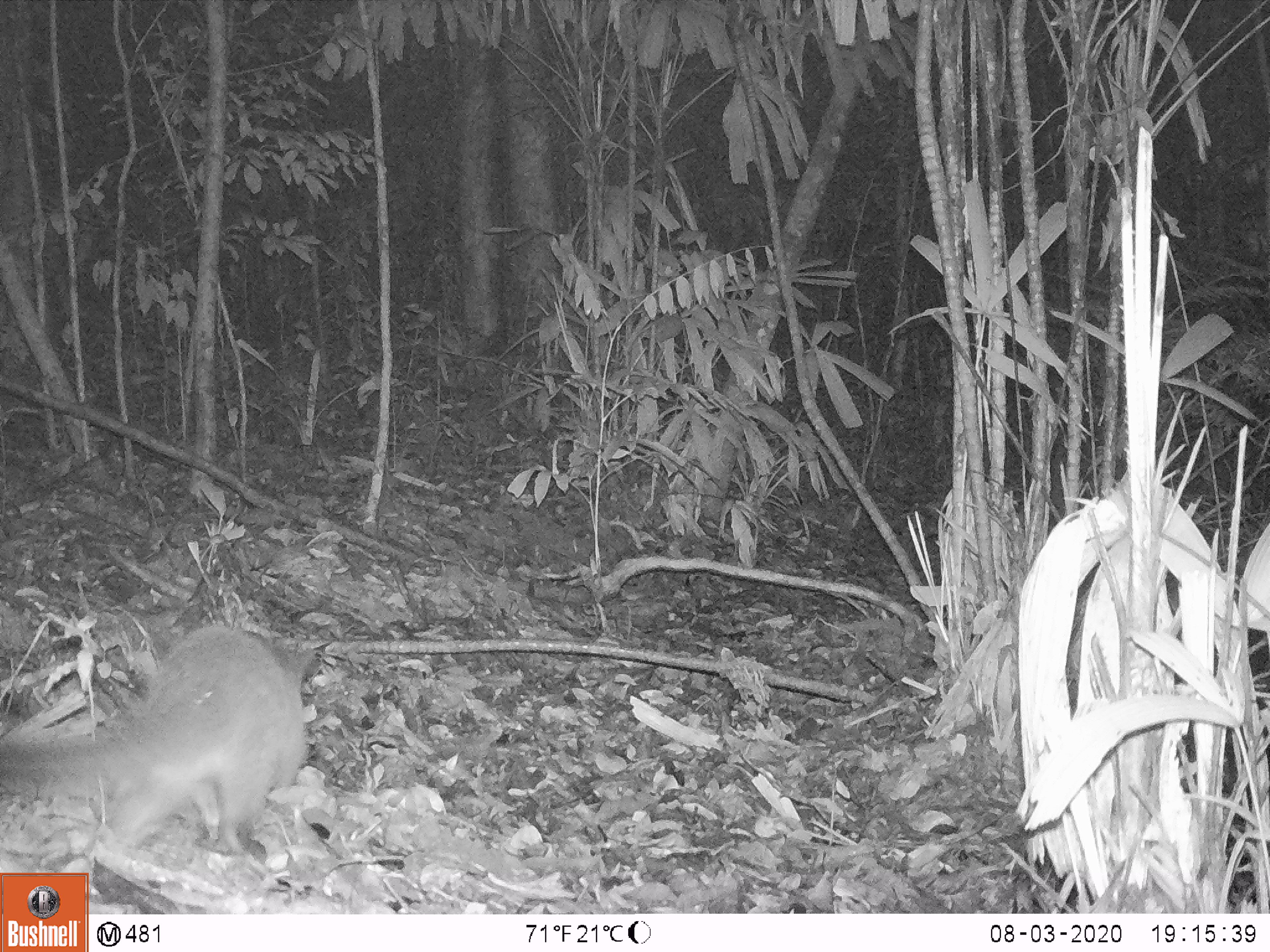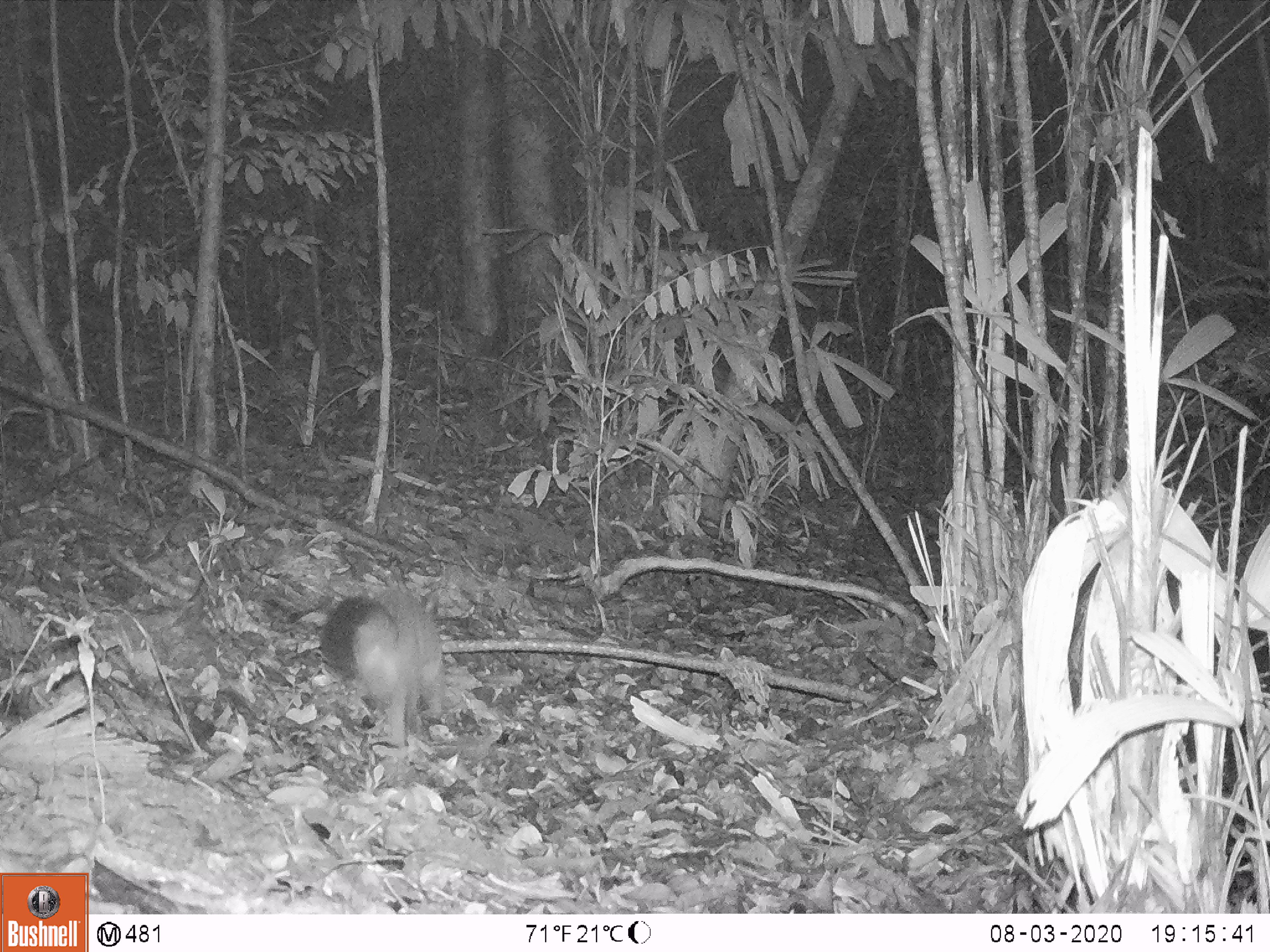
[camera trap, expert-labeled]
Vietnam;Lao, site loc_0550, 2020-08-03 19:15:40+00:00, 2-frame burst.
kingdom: Animalia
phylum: Chordata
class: Mammalia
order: Carnivora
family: Viverridae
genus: Paguma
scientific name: Paguma larvata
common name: masked palm civet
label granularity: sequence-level